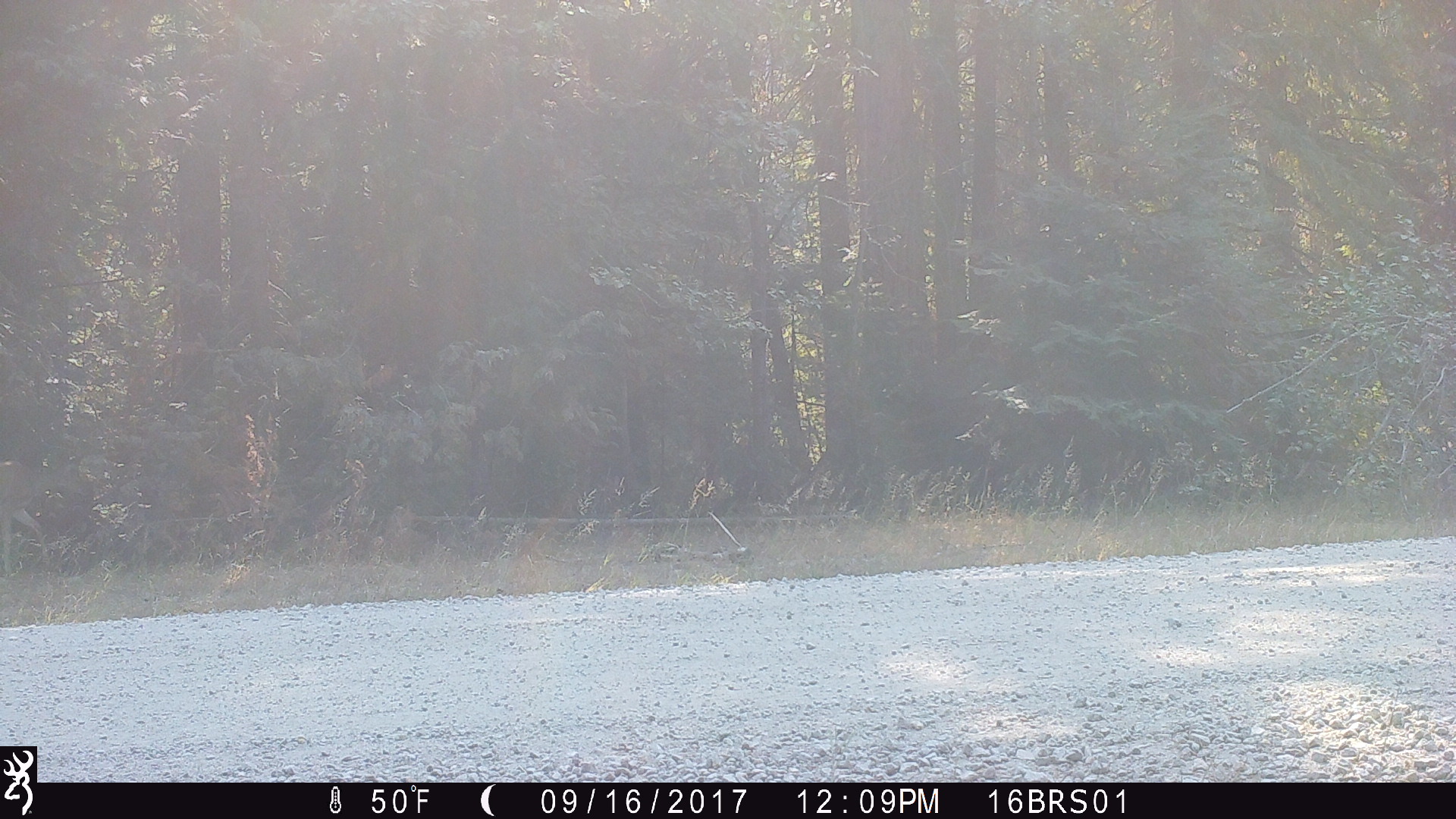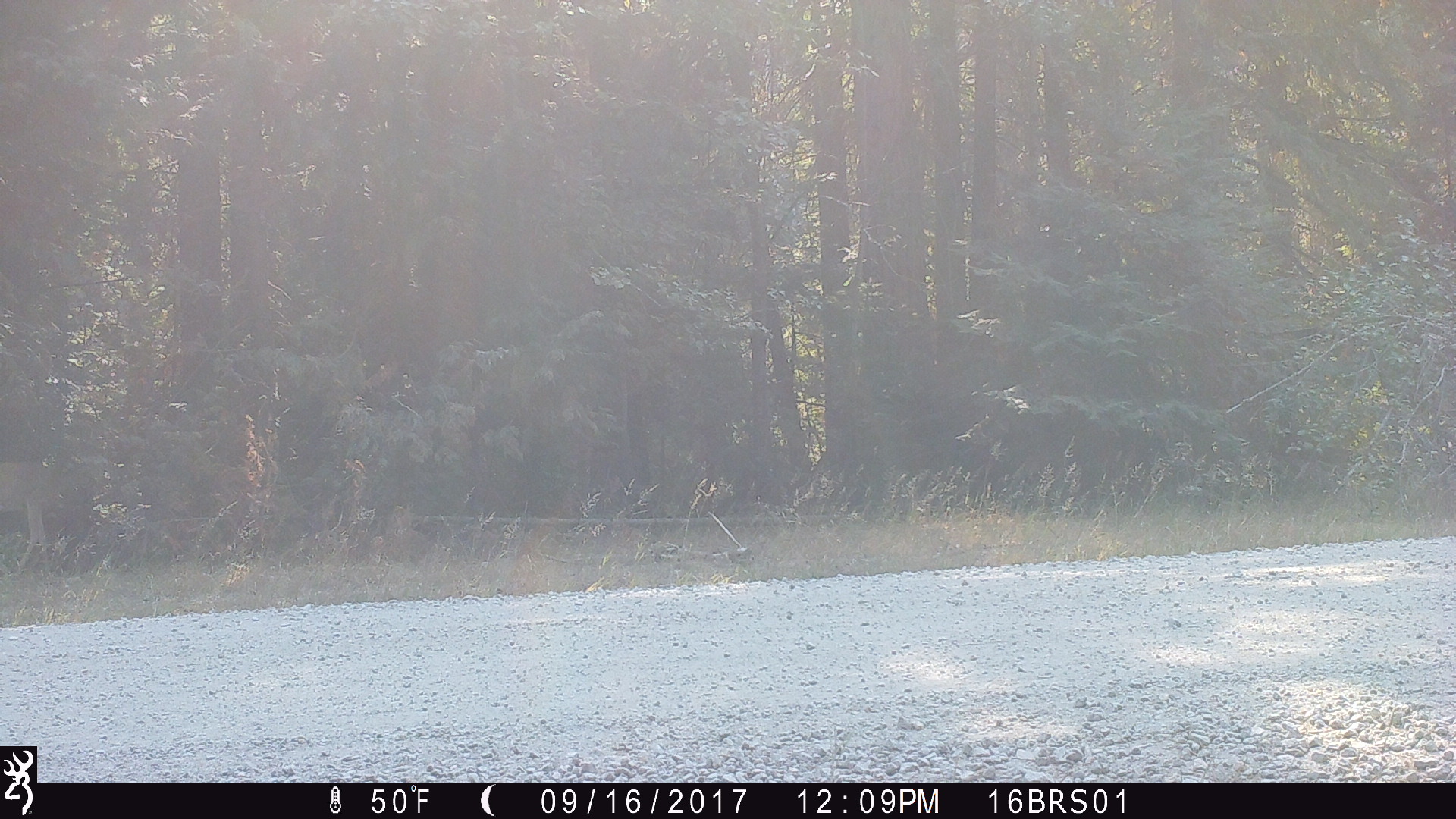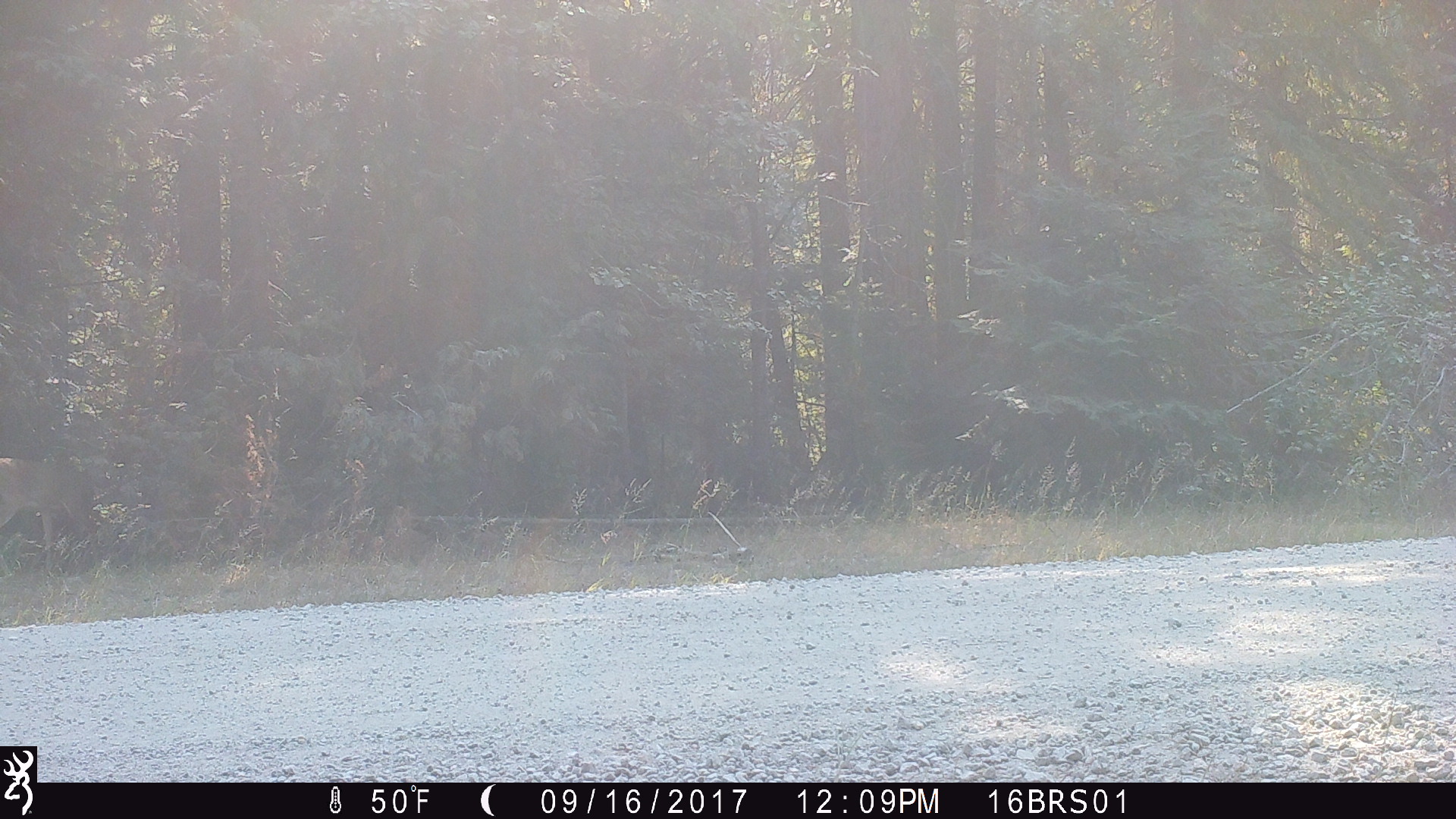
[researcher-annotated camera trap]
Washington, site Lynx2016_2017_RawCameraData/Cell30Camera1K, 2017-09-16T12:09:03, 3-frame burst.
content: unidentified animal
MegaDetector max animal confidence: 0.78